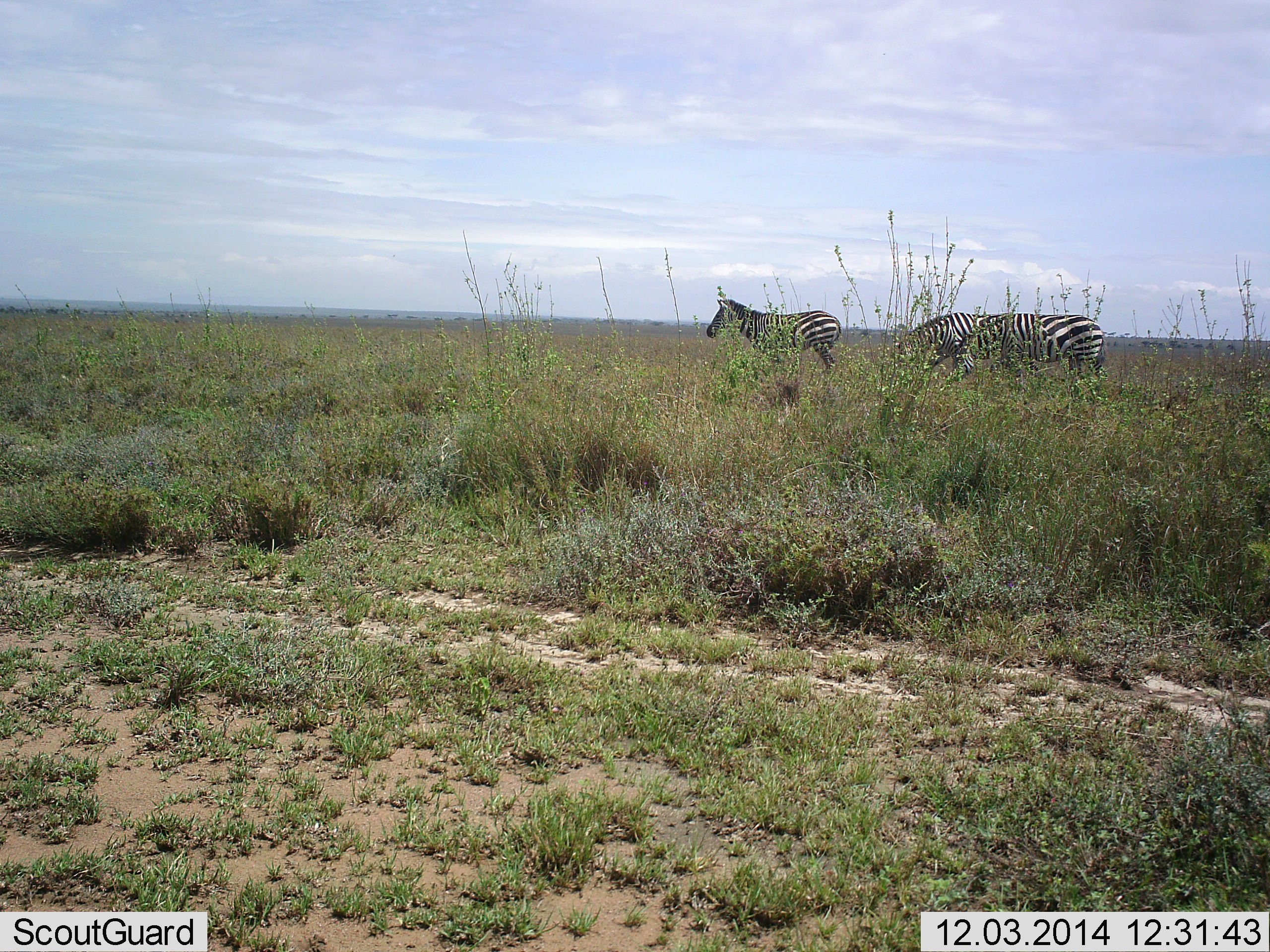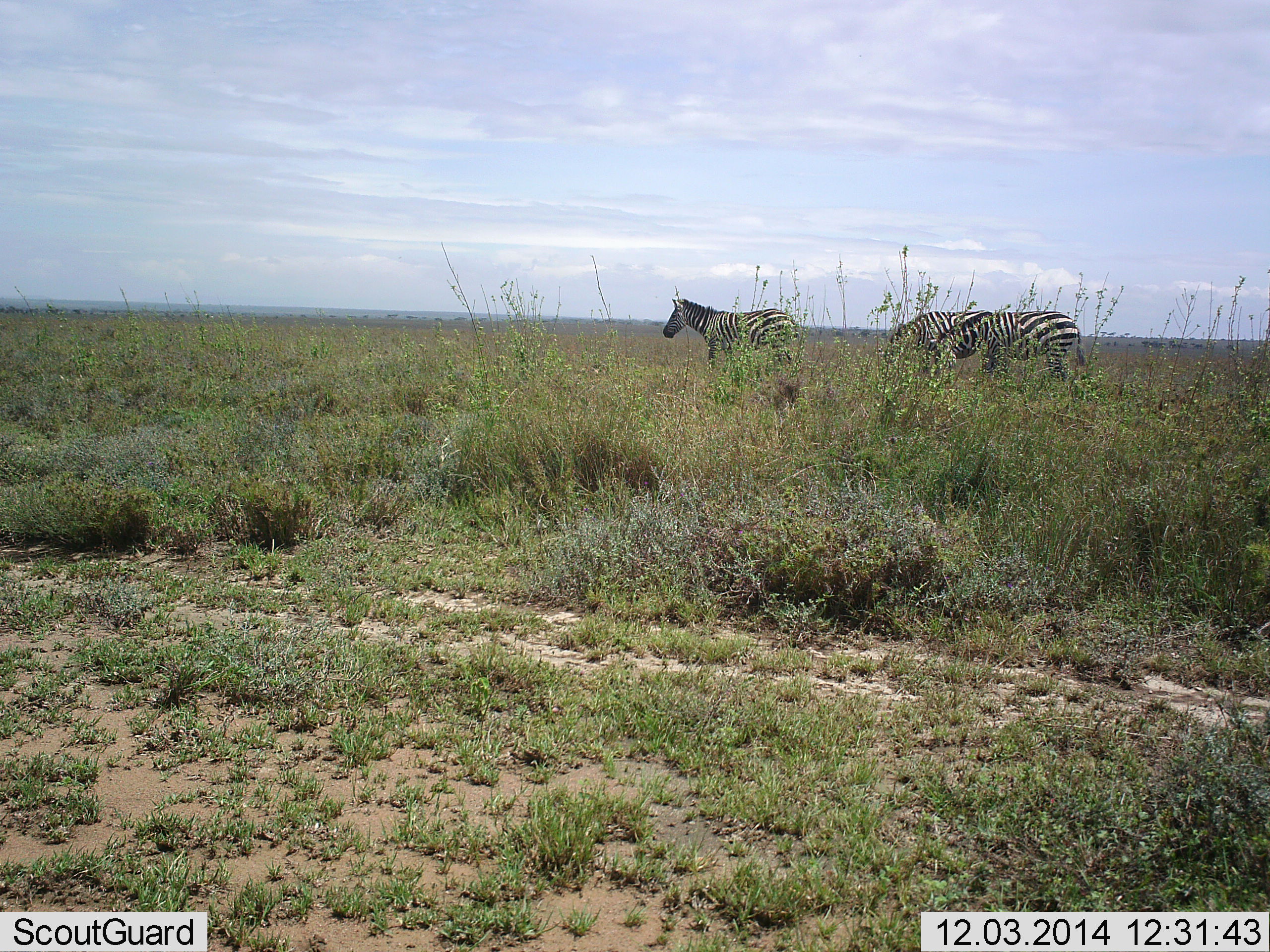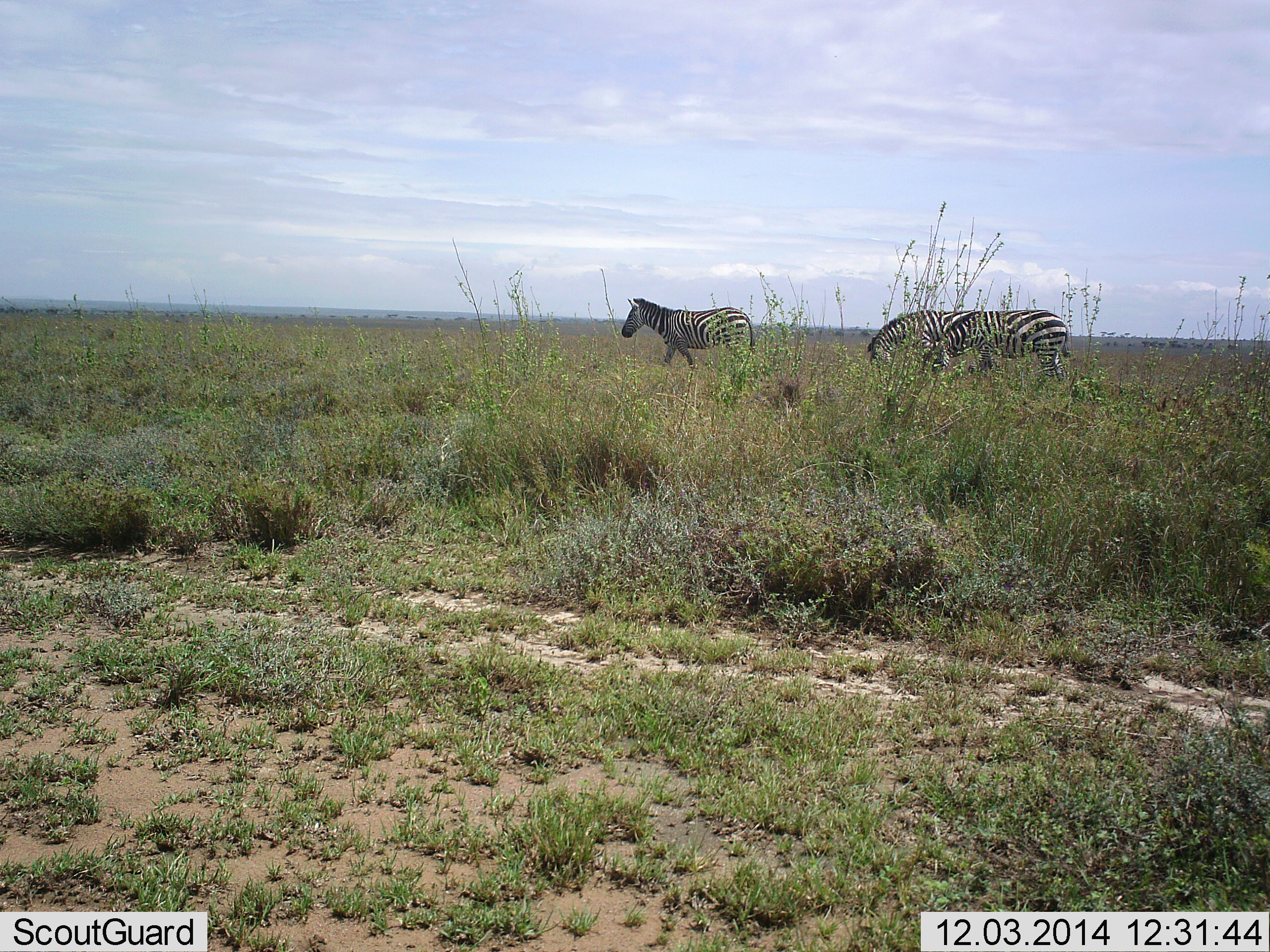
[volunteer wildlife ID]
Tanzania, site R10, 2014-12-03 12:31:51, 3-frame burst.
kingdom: Animalia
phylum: Chordata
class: Mammalia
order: Perissodactyla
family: Equidae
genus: Equus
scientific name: Equus quagga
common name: plains zebra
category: zebra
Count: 3.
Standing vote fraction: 10%.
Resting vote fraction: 0%.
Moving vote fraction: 90%.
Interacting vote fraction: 0%.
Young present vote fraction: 0%.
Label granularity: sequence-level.